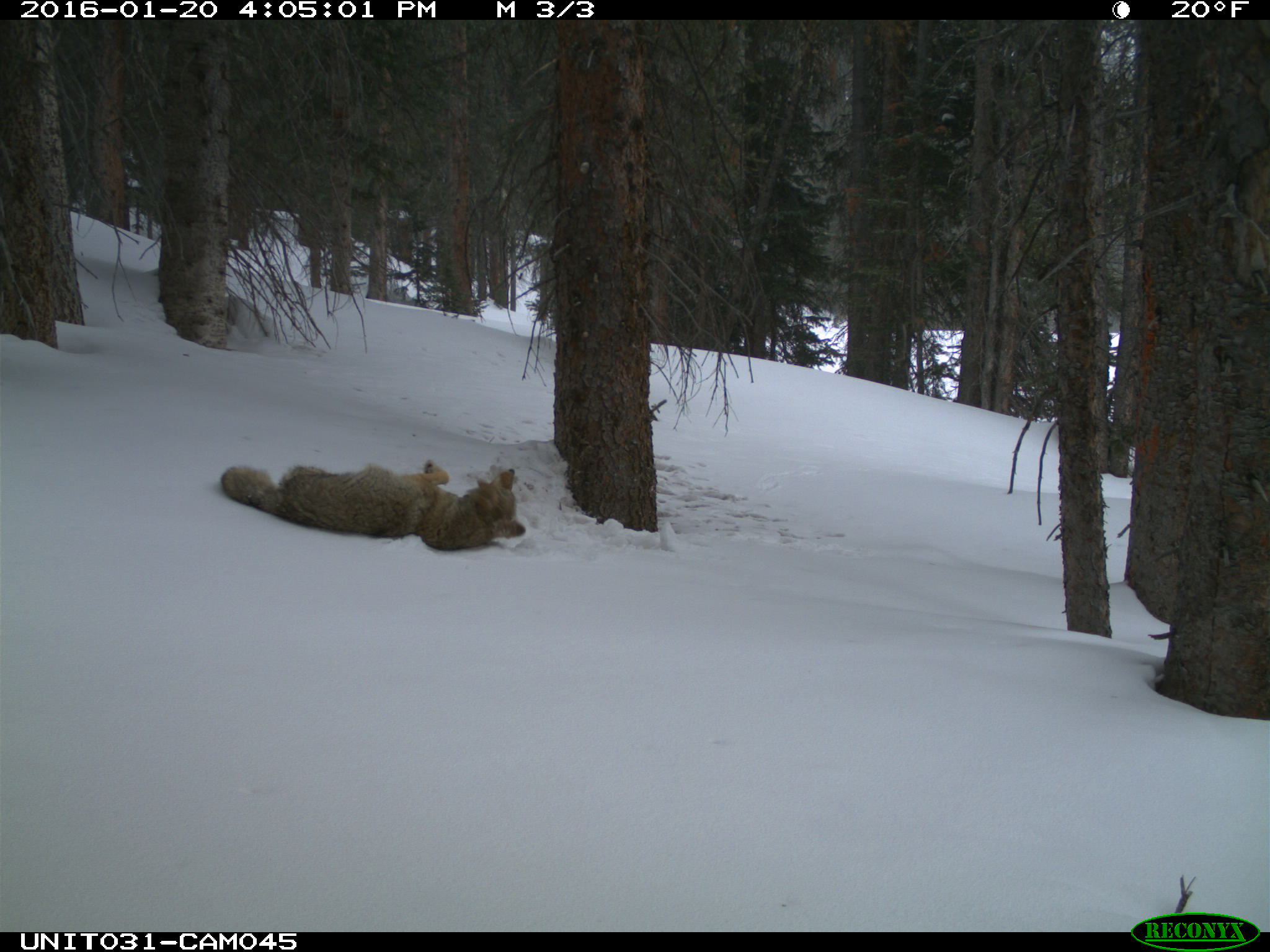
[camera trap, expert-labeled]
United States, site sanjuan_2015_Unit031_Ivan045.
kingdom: Animalia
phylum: Chordata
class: Mammalia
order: Carnivora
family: Canidae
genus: Canis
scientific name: Canis latrans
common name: coyote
Canis latrans (coyote).